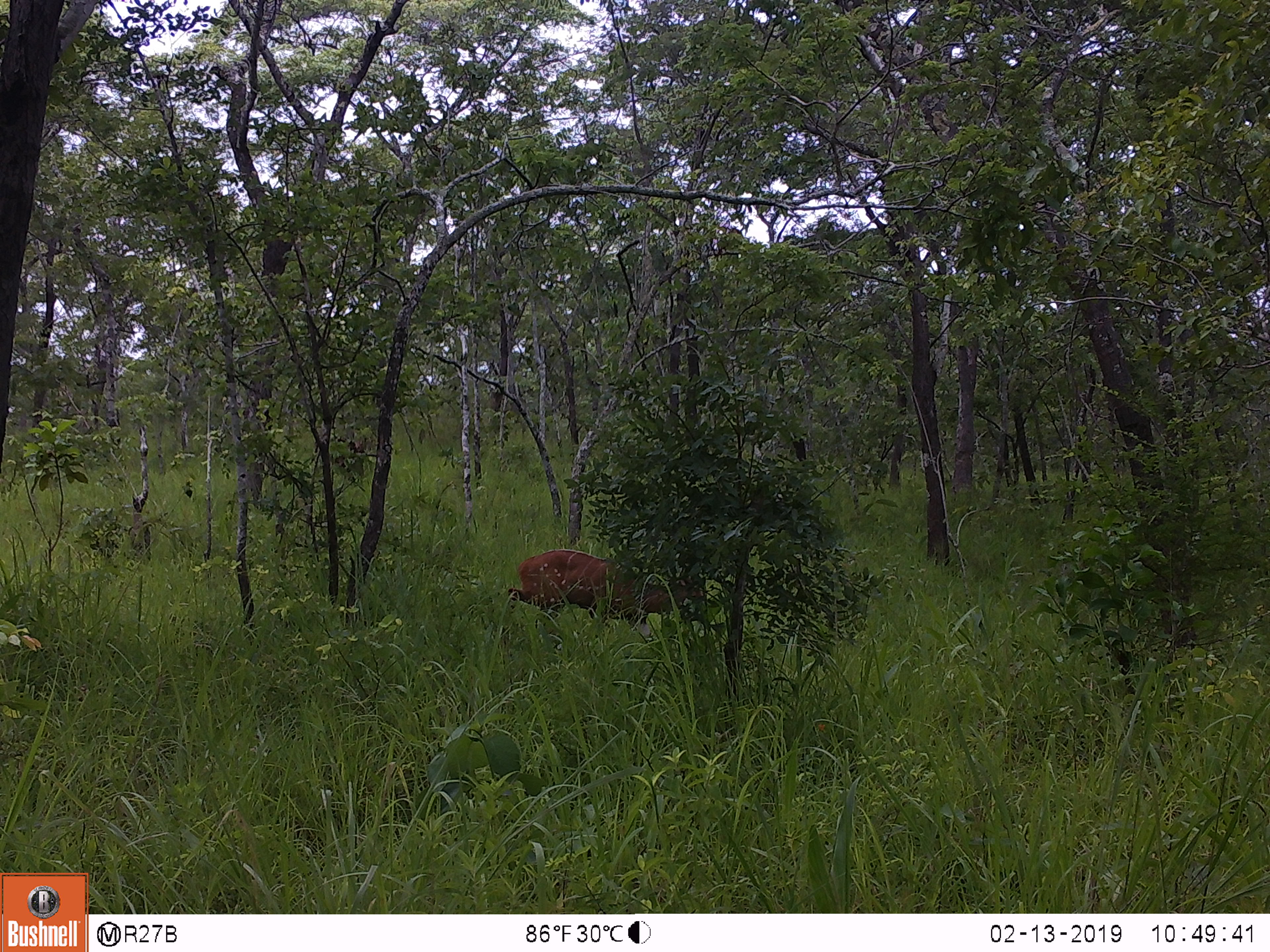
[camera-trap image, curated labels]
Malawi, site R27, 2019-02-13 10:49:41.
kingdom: Animalia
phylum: Chordata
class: Mammalia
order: Artiodactyla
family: Bovidae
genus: Tragelaphus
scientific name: Tragelaphus sylvaticus sylvaticus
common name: cape bushbuck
Cape bushbuck (Tragelaphus sylvaticus sylvaticus), count 1.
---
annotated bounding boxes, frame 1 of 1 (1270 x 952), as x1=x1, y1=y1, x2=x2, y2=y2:
cape bushbuck: x1=494, y1=536, x2=712, y2=655